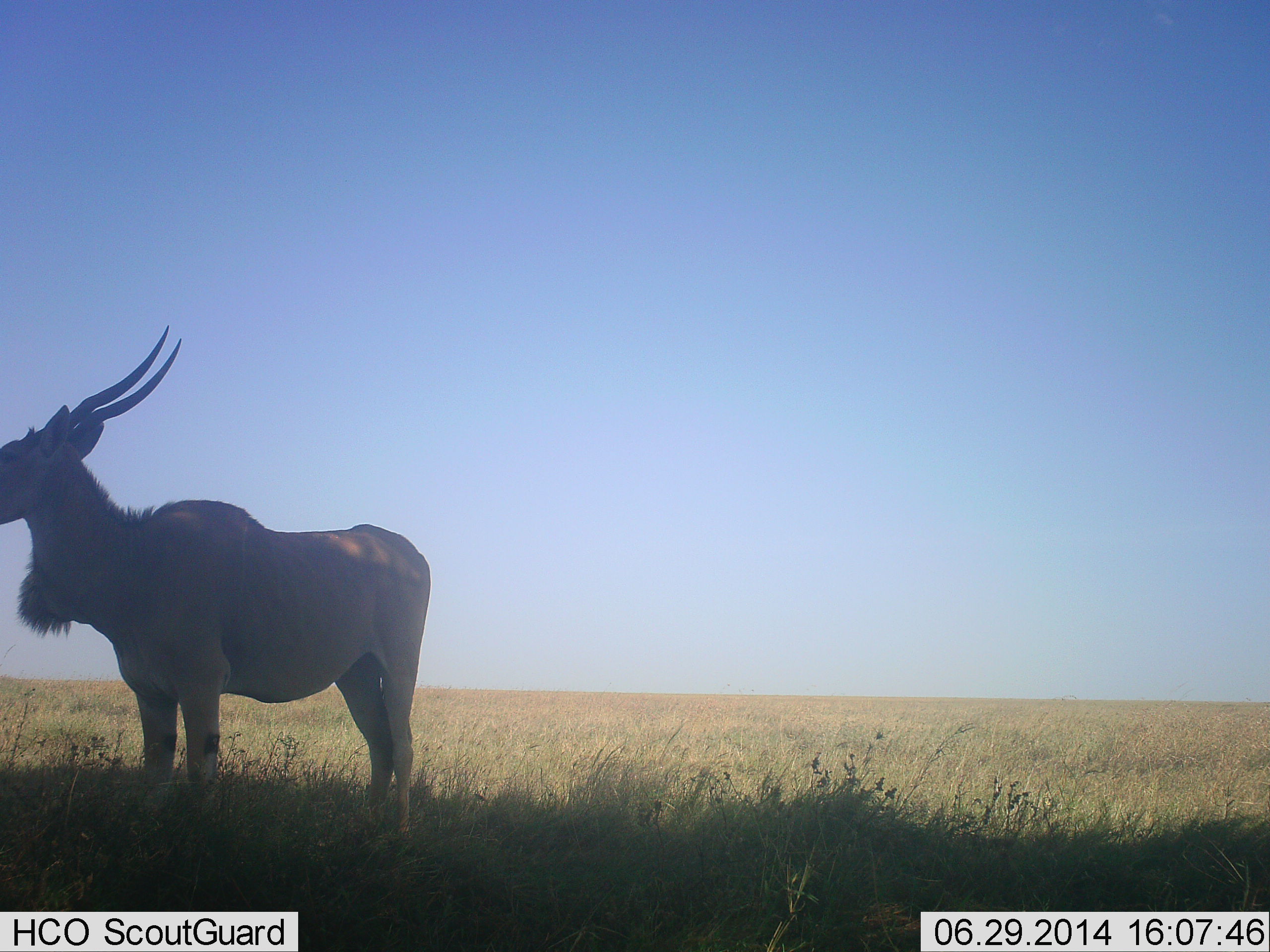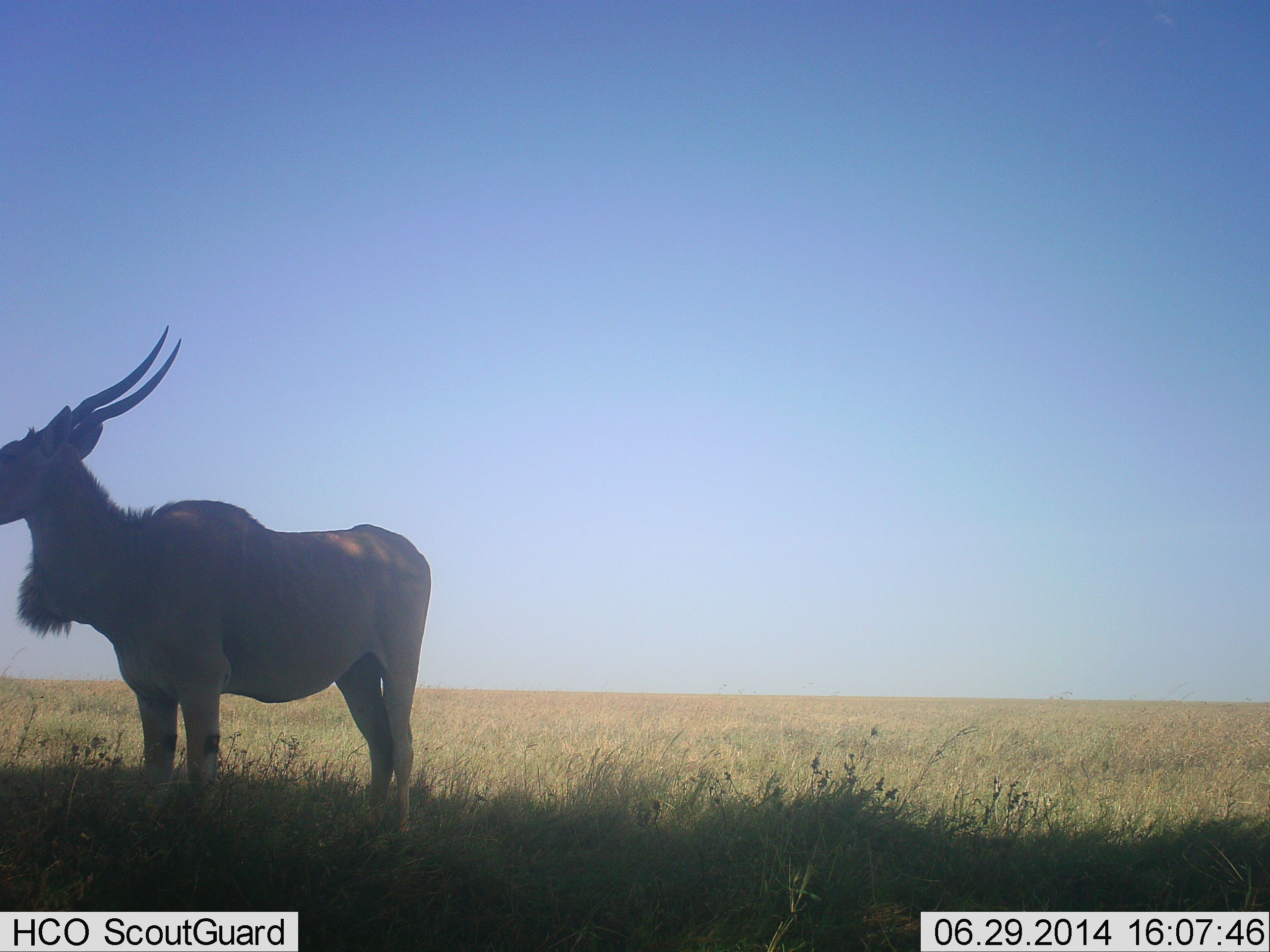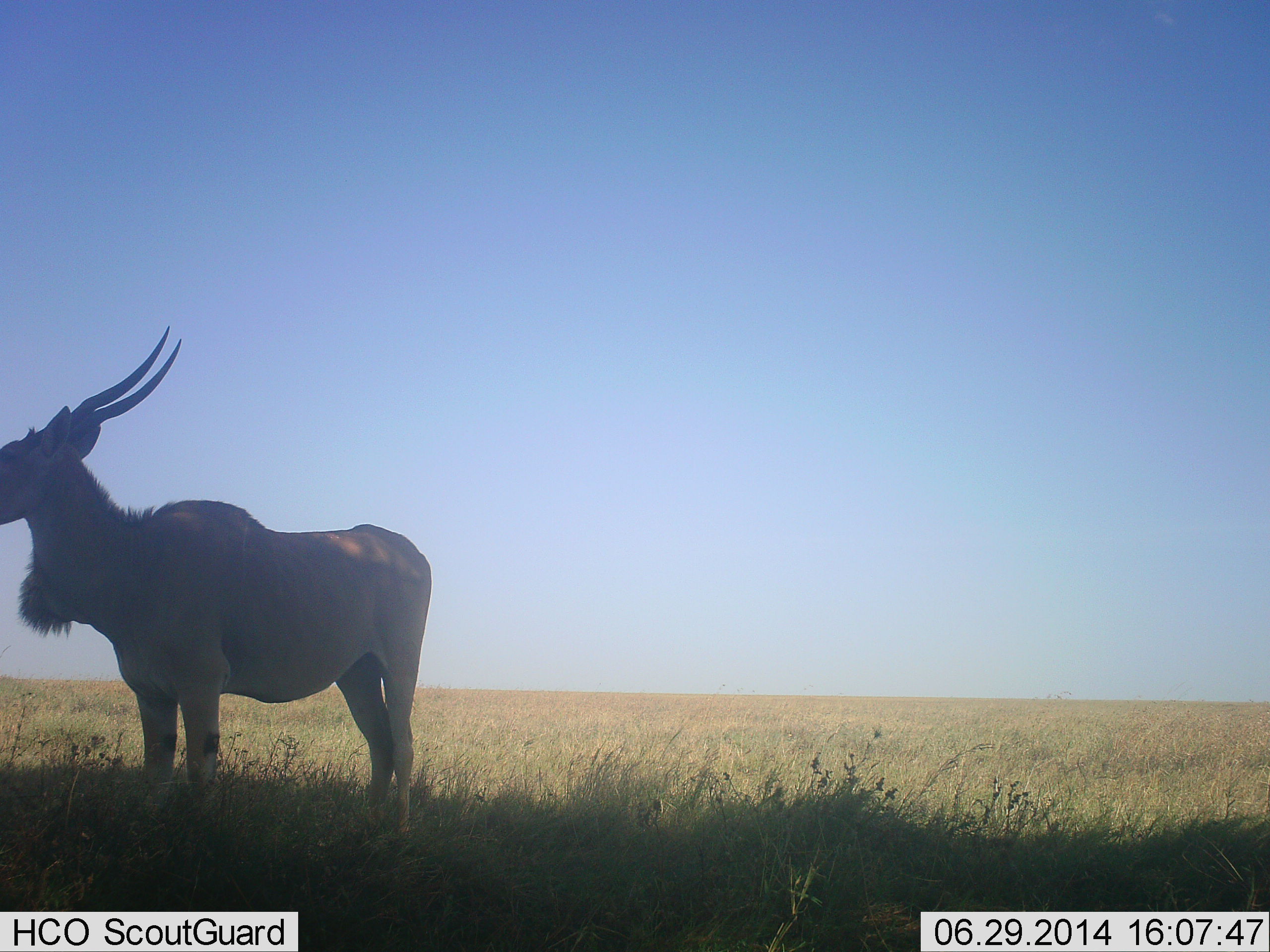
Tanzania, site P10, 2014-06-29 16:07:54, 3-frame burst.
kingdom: Animalia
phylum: Chordata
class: Mammalia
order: Artiodactyla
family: Bovidae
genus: Tragelaphus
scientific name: Tragelaphus oryx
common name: eland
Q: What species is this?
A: Eland (Tragelaphus oryx).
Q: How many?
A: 1.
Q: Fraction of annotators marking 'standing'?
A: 100%.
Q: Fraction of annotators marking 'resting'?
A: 0%.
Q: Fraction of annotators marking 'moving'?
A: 0%.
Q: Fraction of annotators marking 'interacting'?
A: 0%.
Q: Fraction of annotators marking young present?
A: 0%.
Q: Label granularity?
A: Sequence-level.